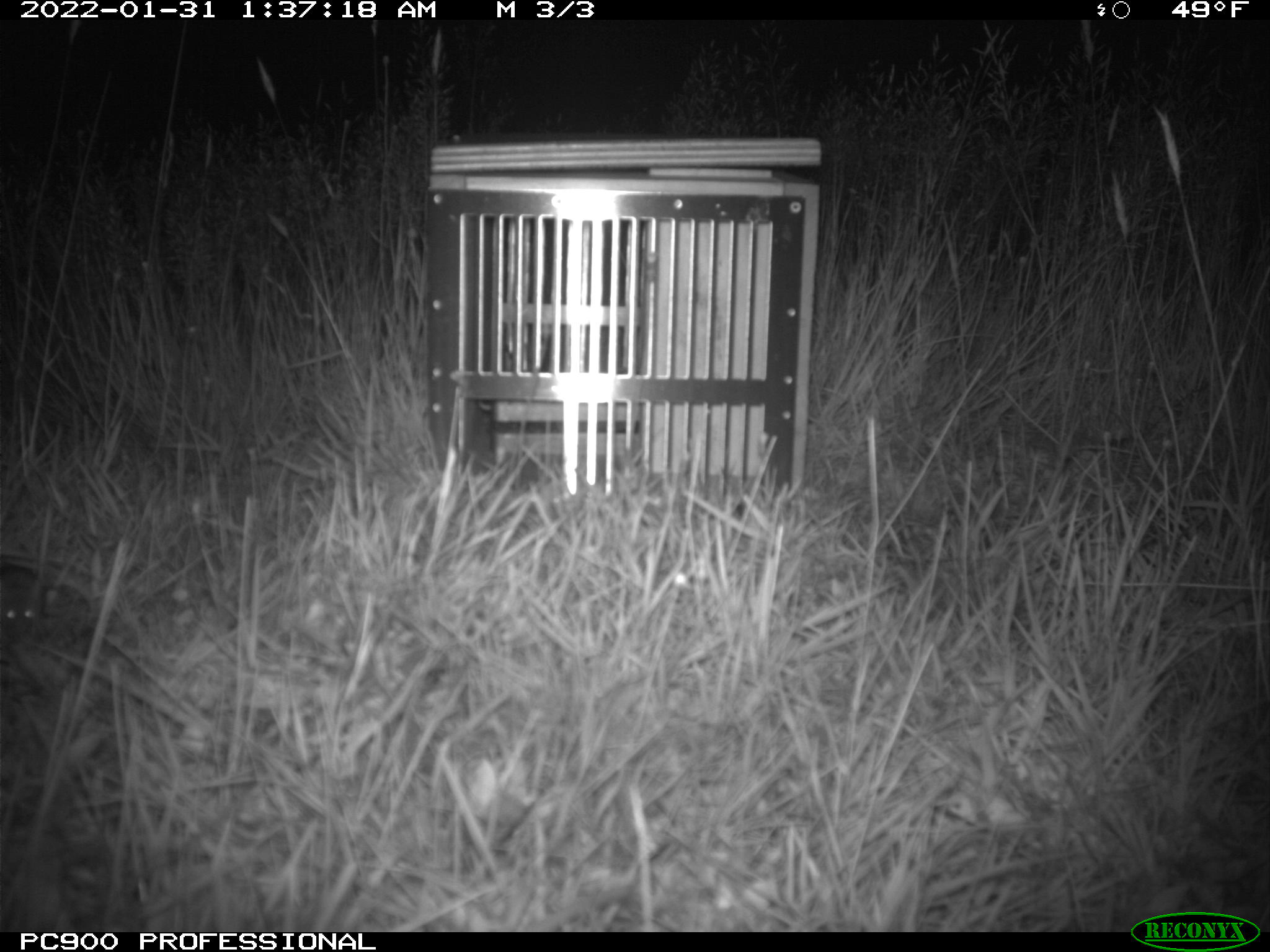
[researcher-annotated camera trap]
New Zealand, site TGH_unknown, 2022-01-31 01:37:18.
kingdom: Animalia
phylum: Chordata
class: Mammalia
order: Rodentia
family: Muridae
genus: Mus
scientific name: Mus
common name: mouse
Mouse (Mus).